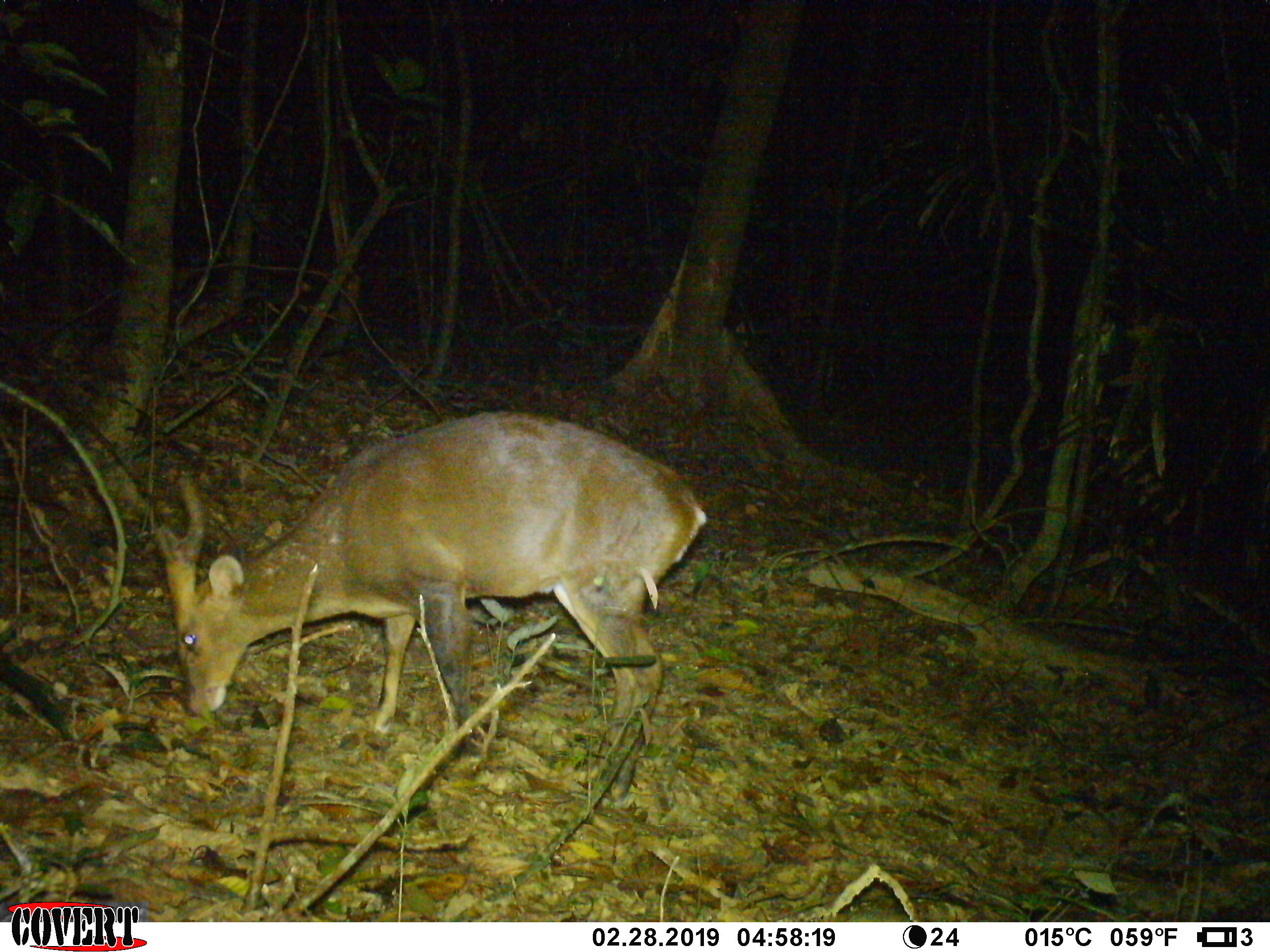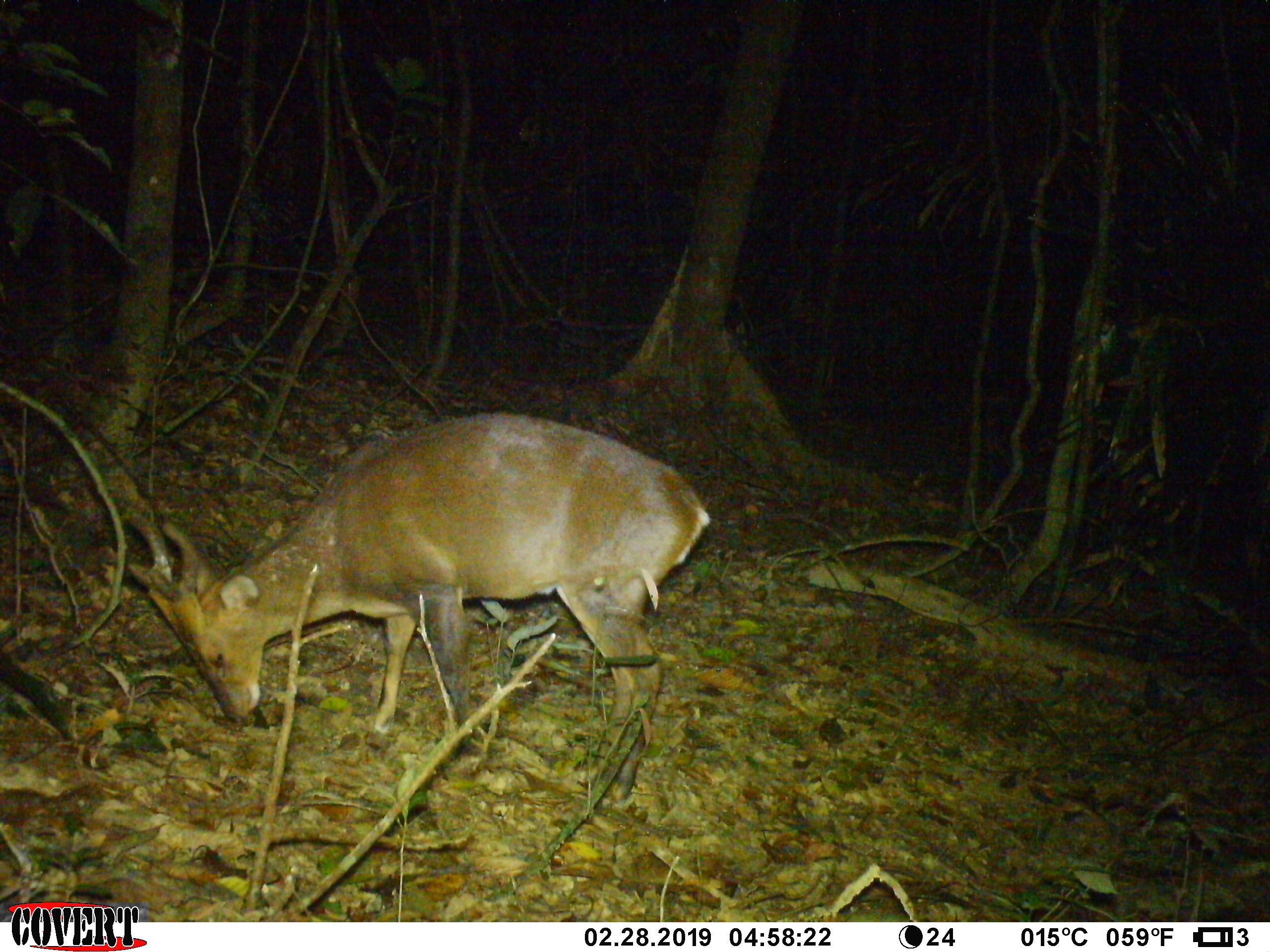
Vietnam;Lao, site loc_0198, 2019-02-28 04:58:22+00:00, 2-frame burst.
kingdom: Animalia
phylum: Chordata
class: Mammalia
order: Artiodactyla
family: Cervidae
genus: Muntiacus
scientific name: Muntiacus vuquangensis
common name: large-antlered muntjac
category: large antlered muntjac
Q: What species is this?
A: Large antlered muntjac (large-antlered muntjac) (Muntiacus vuquangensis).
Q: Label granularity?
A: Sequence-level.